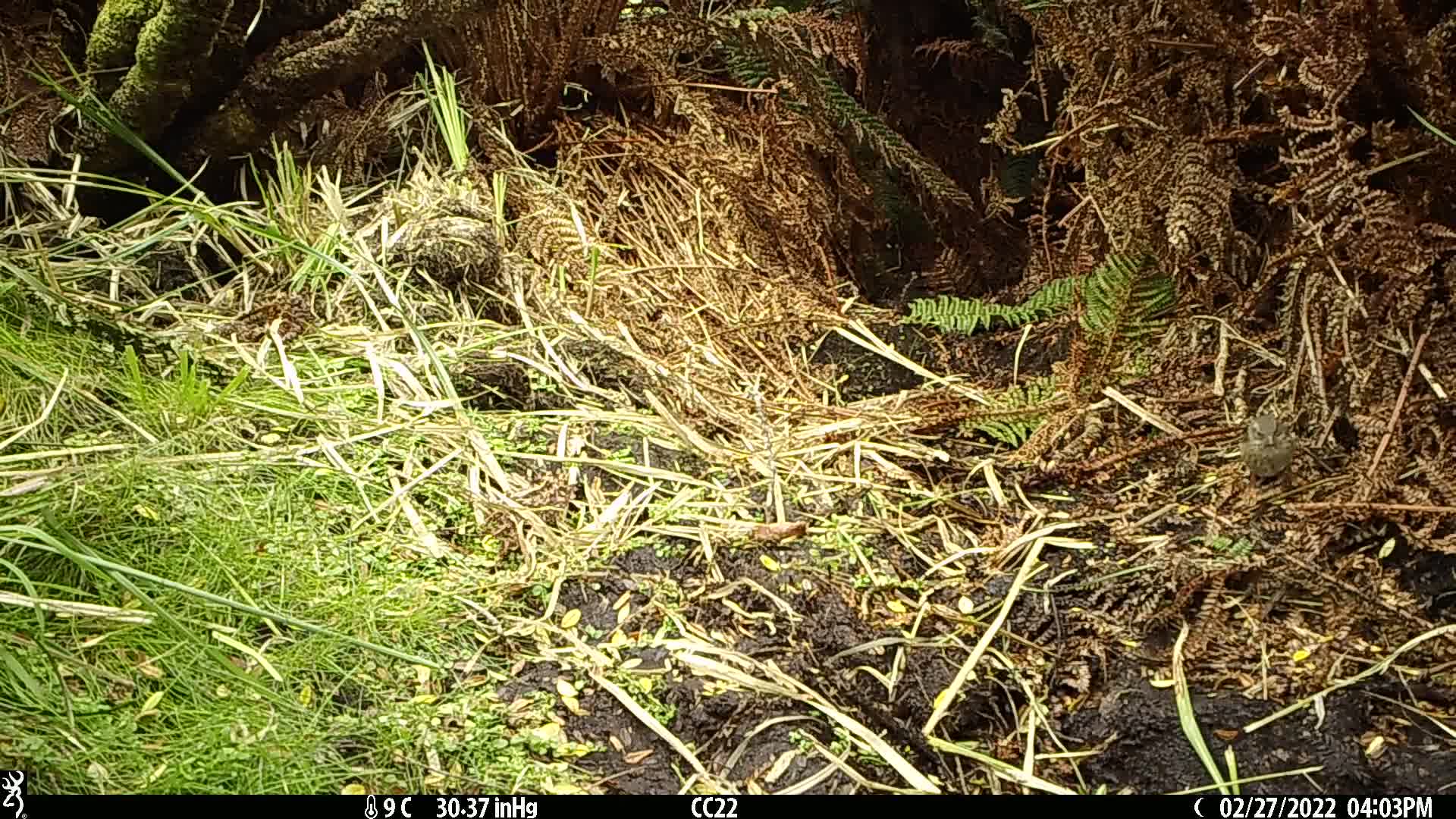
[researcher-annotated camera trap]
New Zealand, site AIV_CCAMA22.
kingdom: Animalia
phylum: Chordata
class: Aves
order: Passeriformes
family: Prunellidae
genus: Prunella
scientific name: Prunella modularis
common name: dunnock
Dunnock (Prunella modularis).